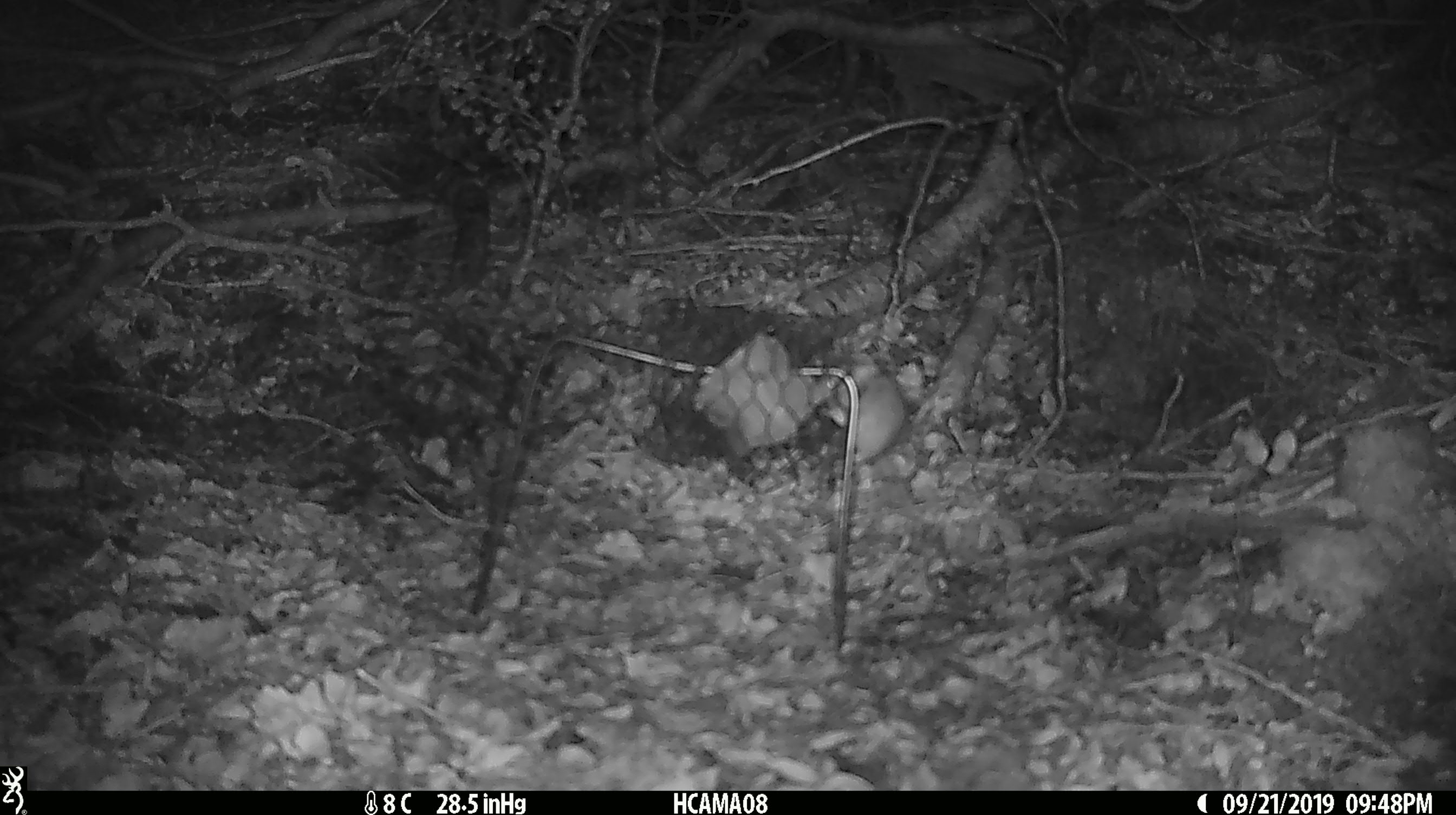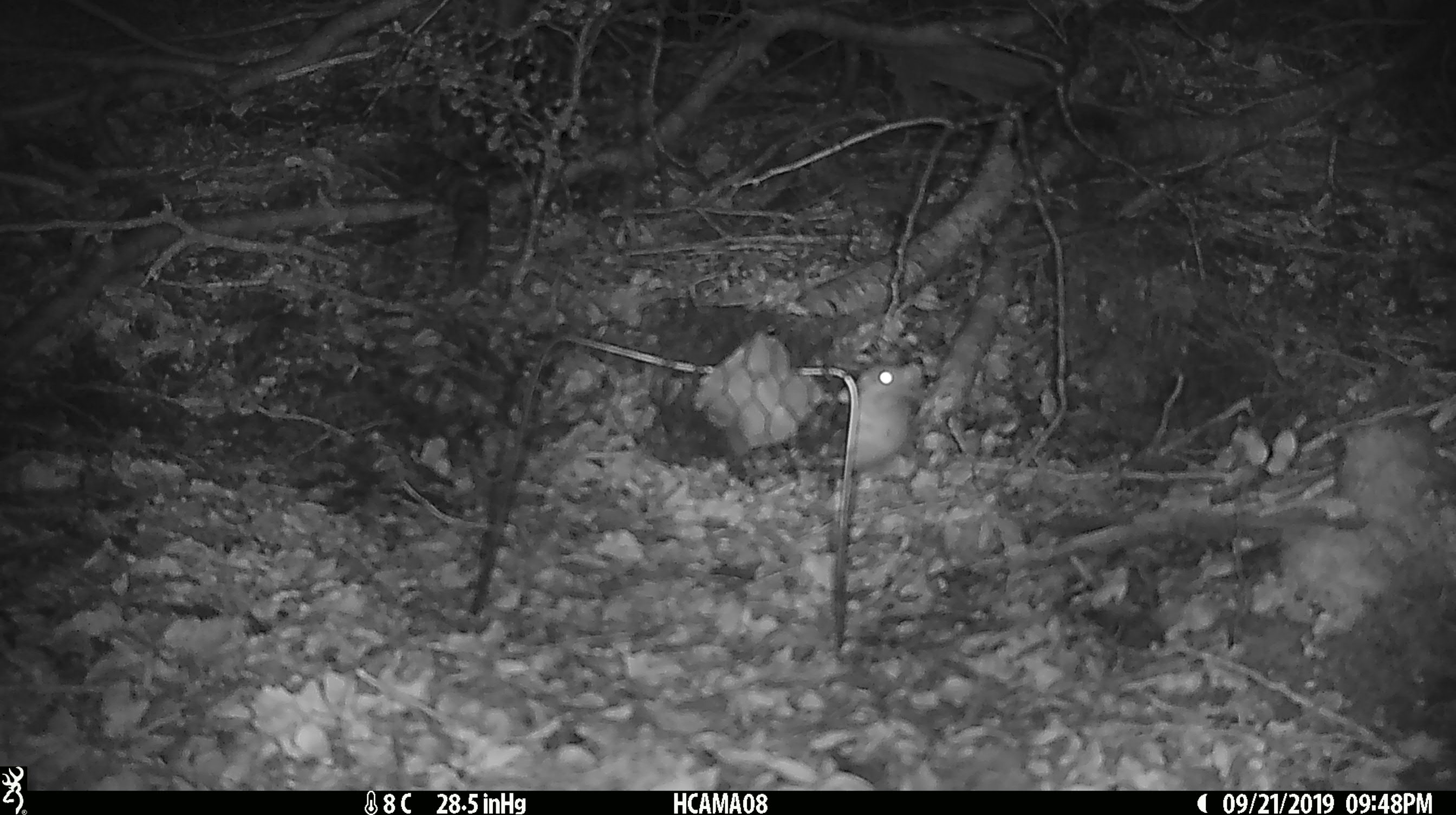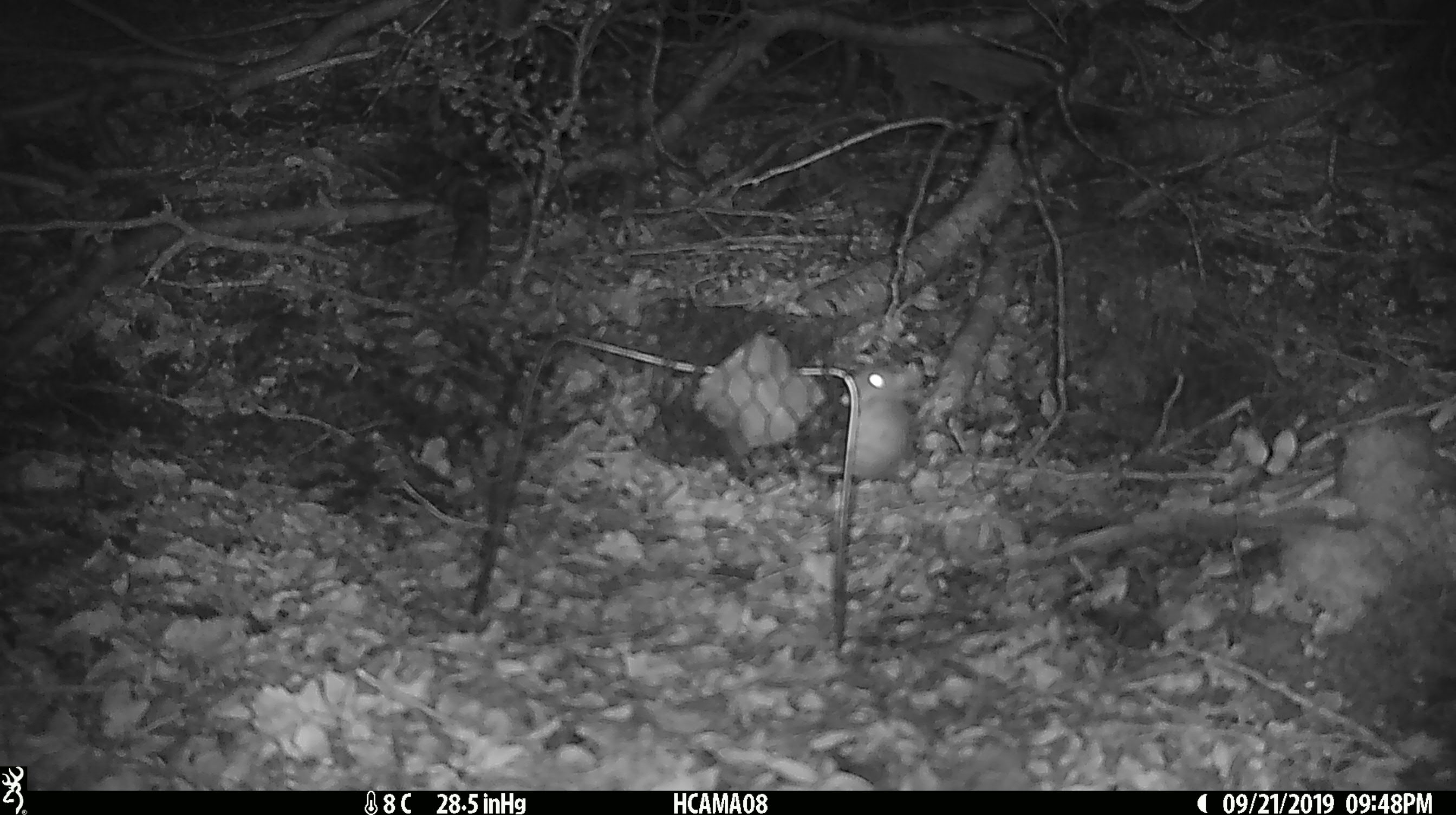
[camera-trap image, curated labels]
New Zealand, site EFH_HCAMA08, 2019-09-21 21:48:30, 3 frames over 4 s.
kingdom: Animalia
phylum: Chordata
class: Mammalia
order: Rodentia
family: Muridae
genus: Mus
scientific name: Mus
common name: mouse